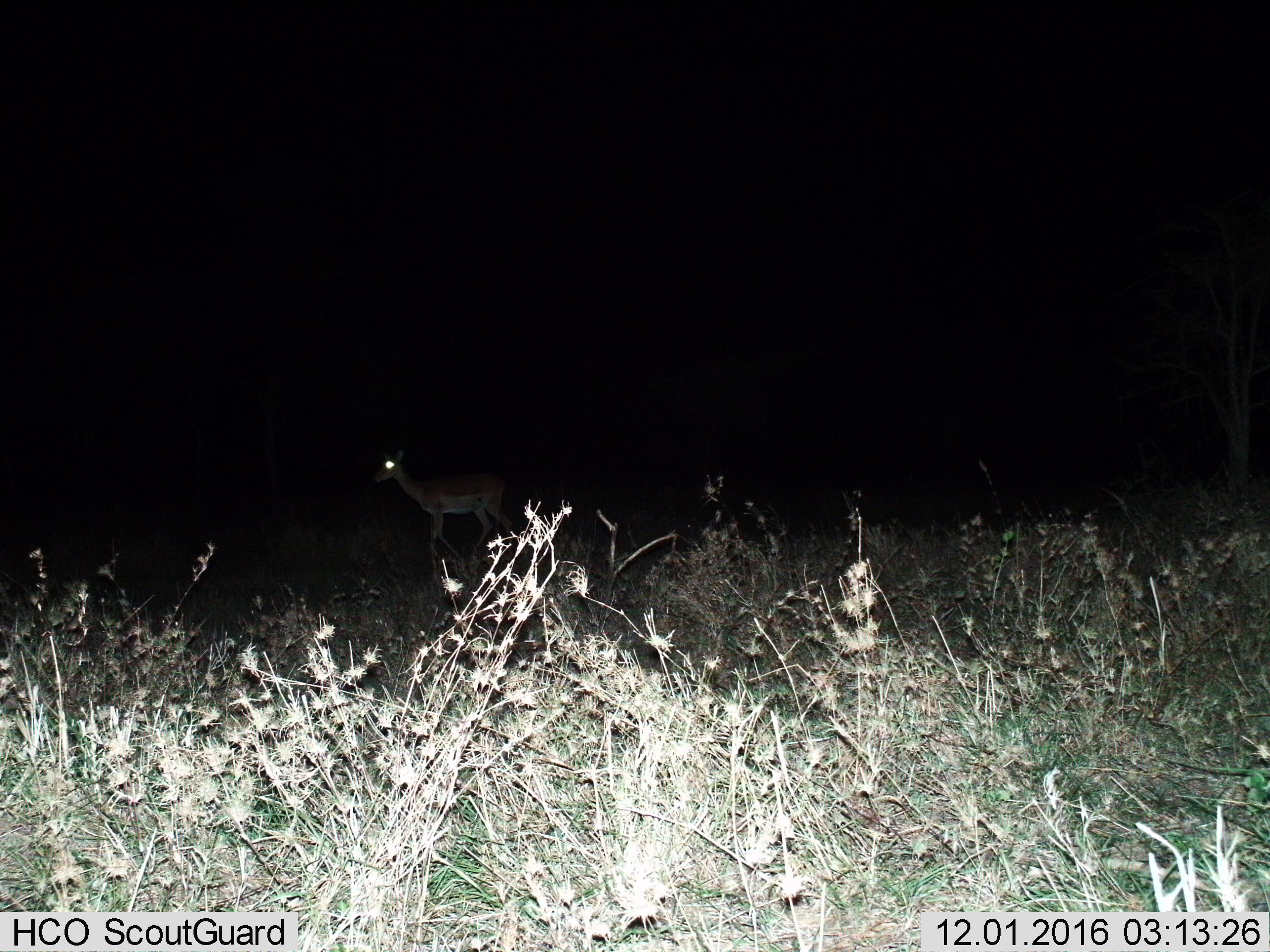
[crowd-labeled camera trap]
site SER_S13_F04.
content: unidentified animal